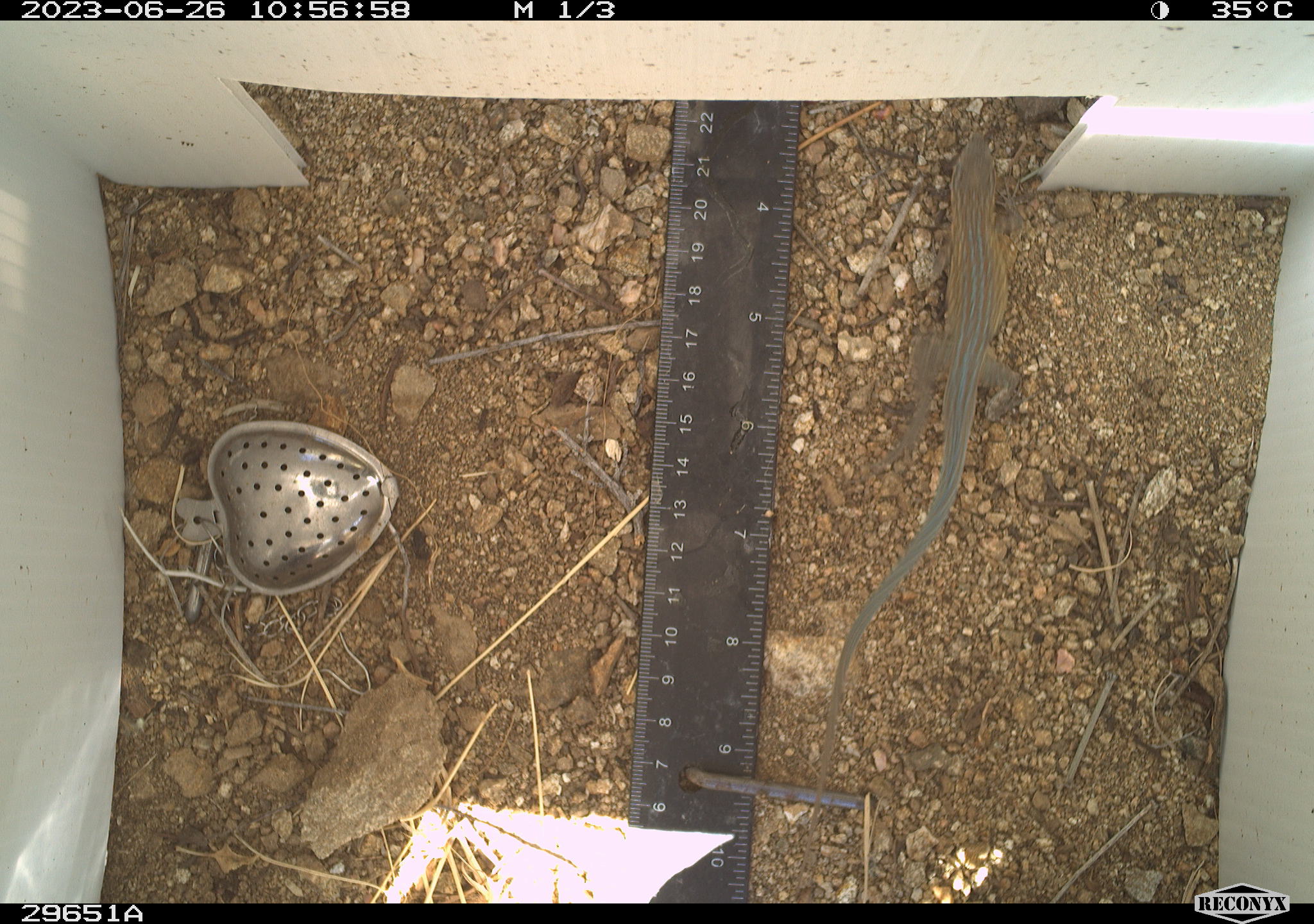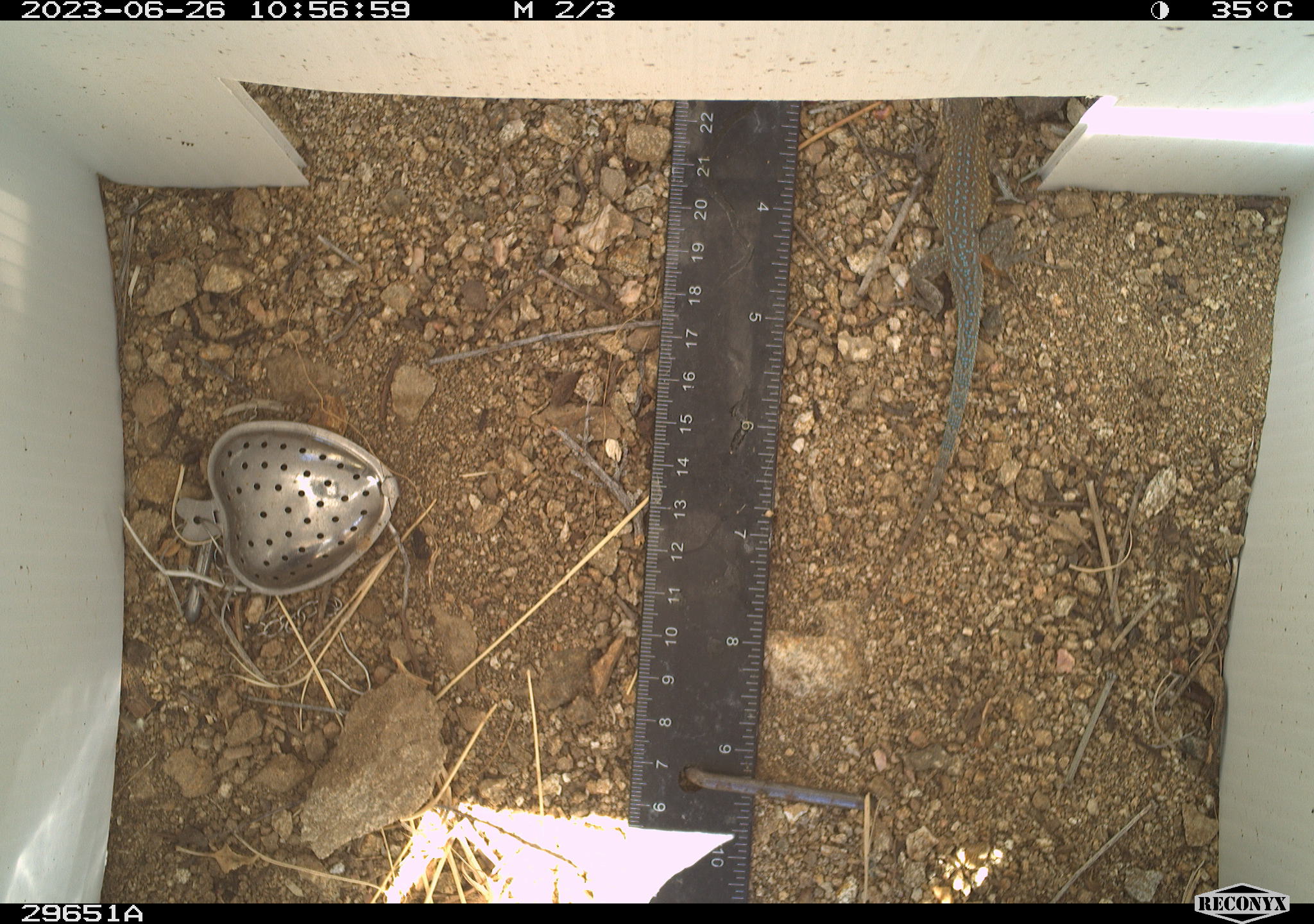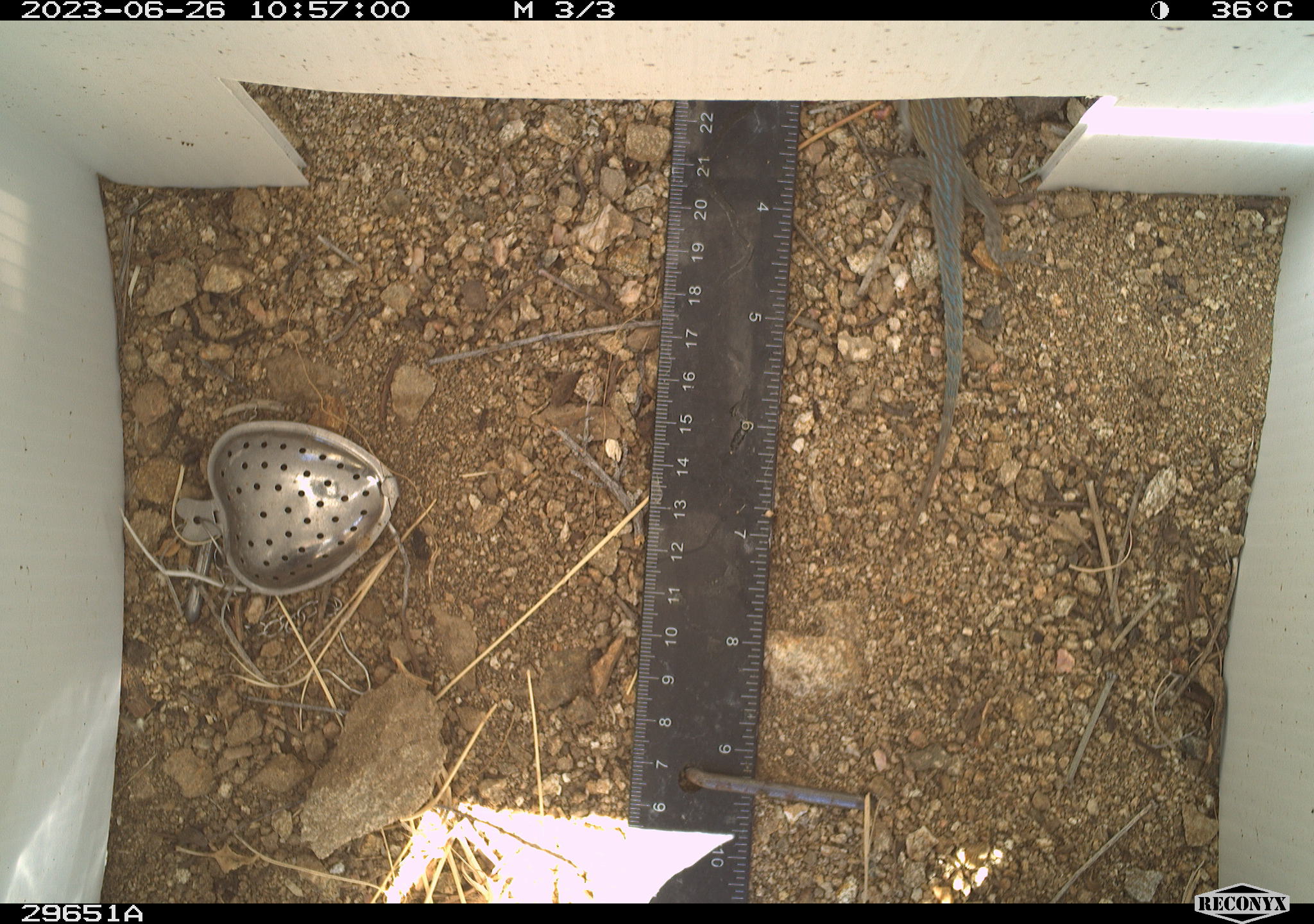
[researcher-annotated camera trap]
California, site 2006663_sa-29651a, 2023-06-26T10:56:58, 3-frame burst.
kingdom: Animalia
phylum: Chordata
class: Reptilia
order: Squamata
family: Teiidae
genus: Aspidoscelis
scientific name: Aspidoscelis tigris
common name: western whiptail